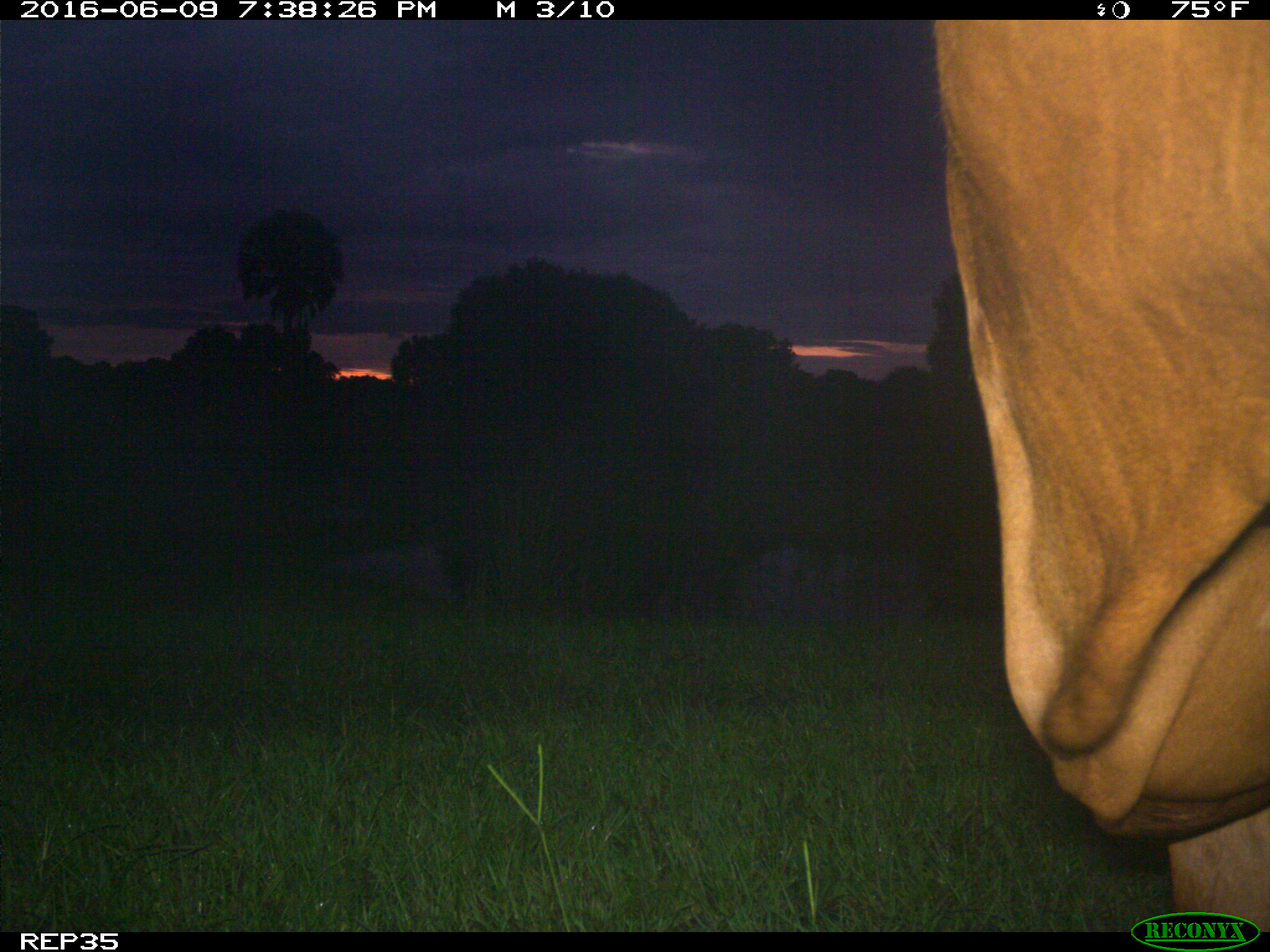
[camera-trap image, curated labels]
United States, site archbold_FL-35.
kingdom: Animalia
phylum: Chordata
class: Mammalia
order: Artiodactyla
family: Bovidae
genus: Bos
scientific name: Bos taurus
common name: domestic cow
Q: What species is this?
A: Bos taurus (domestic cow).